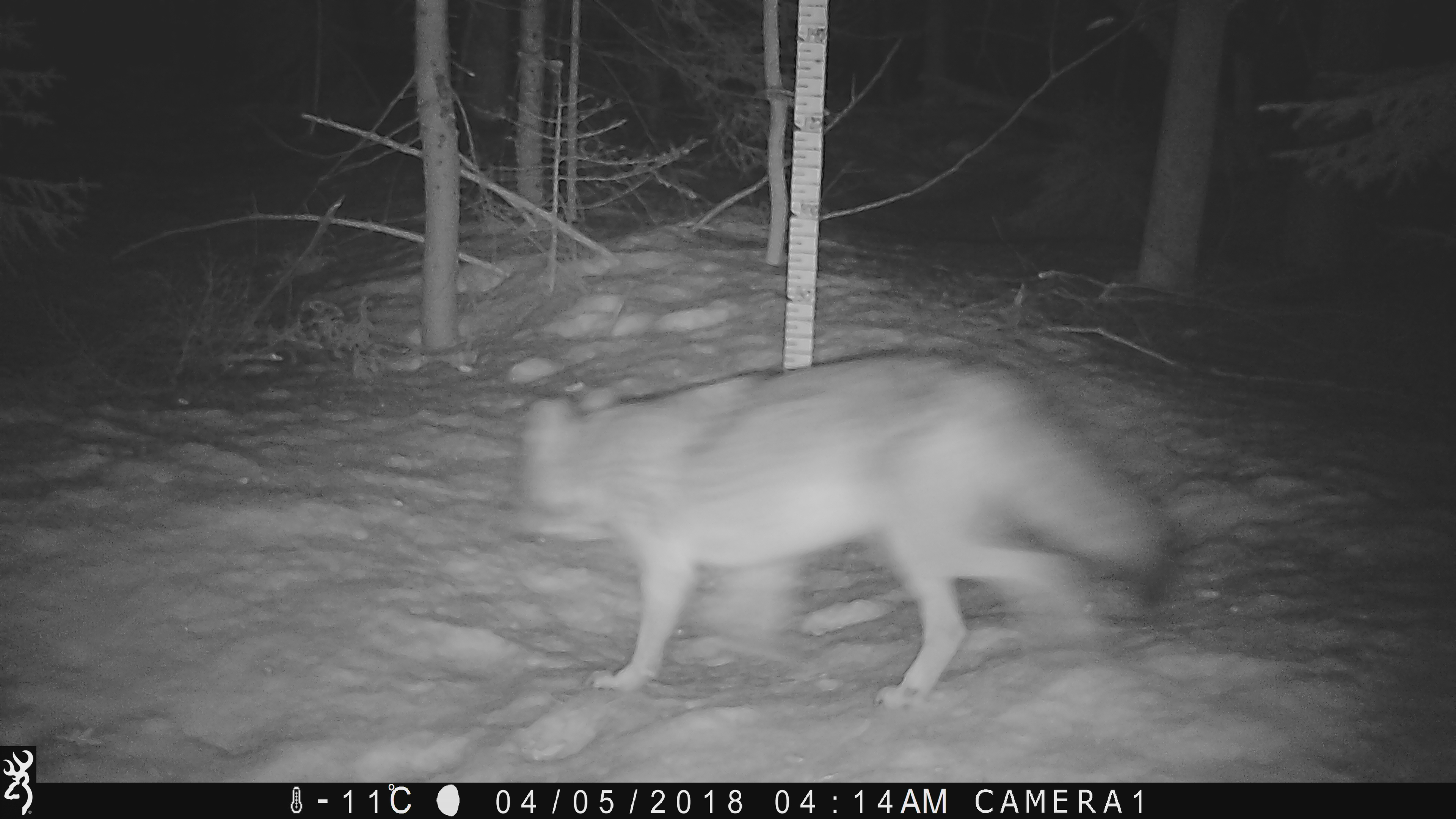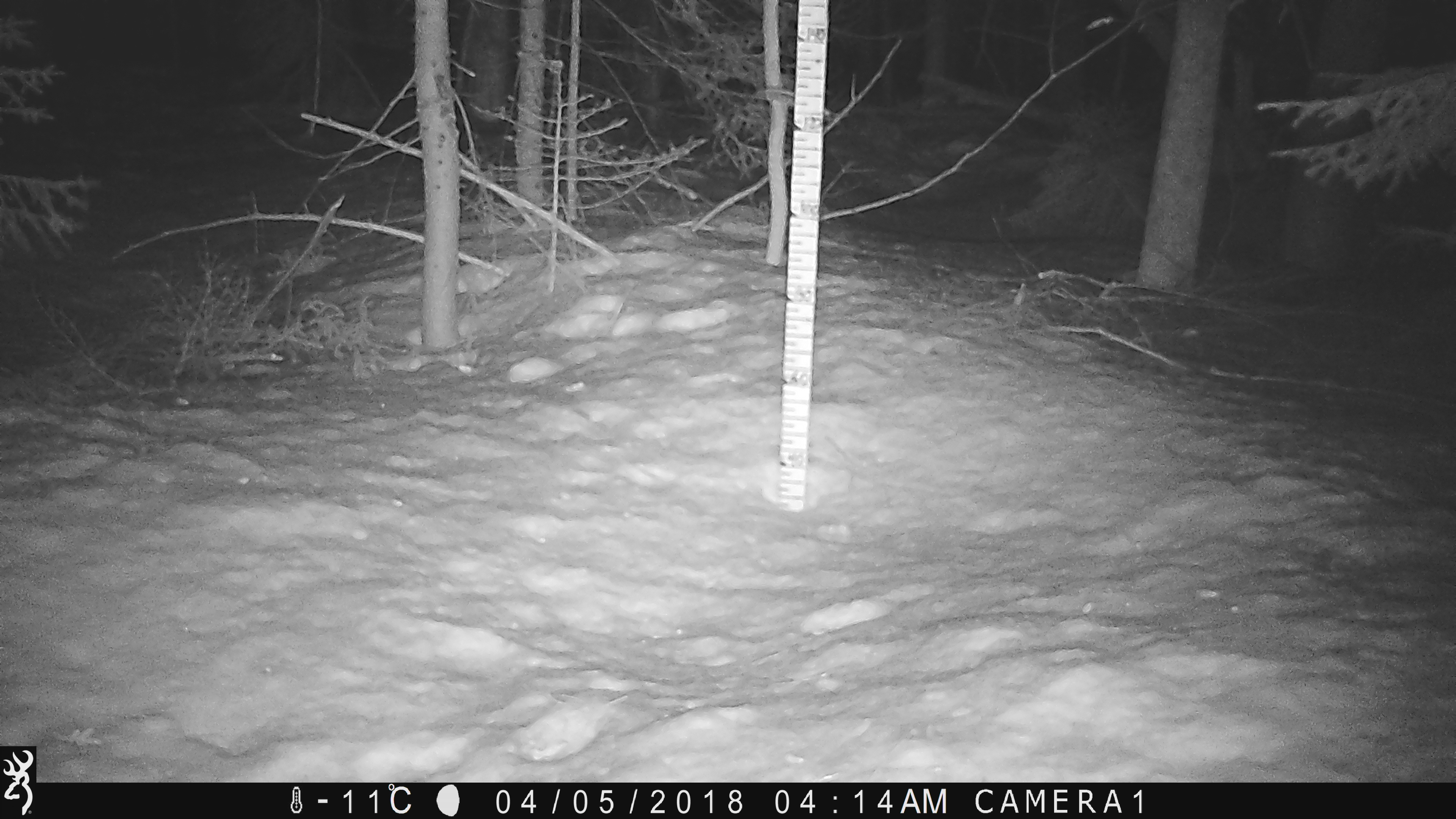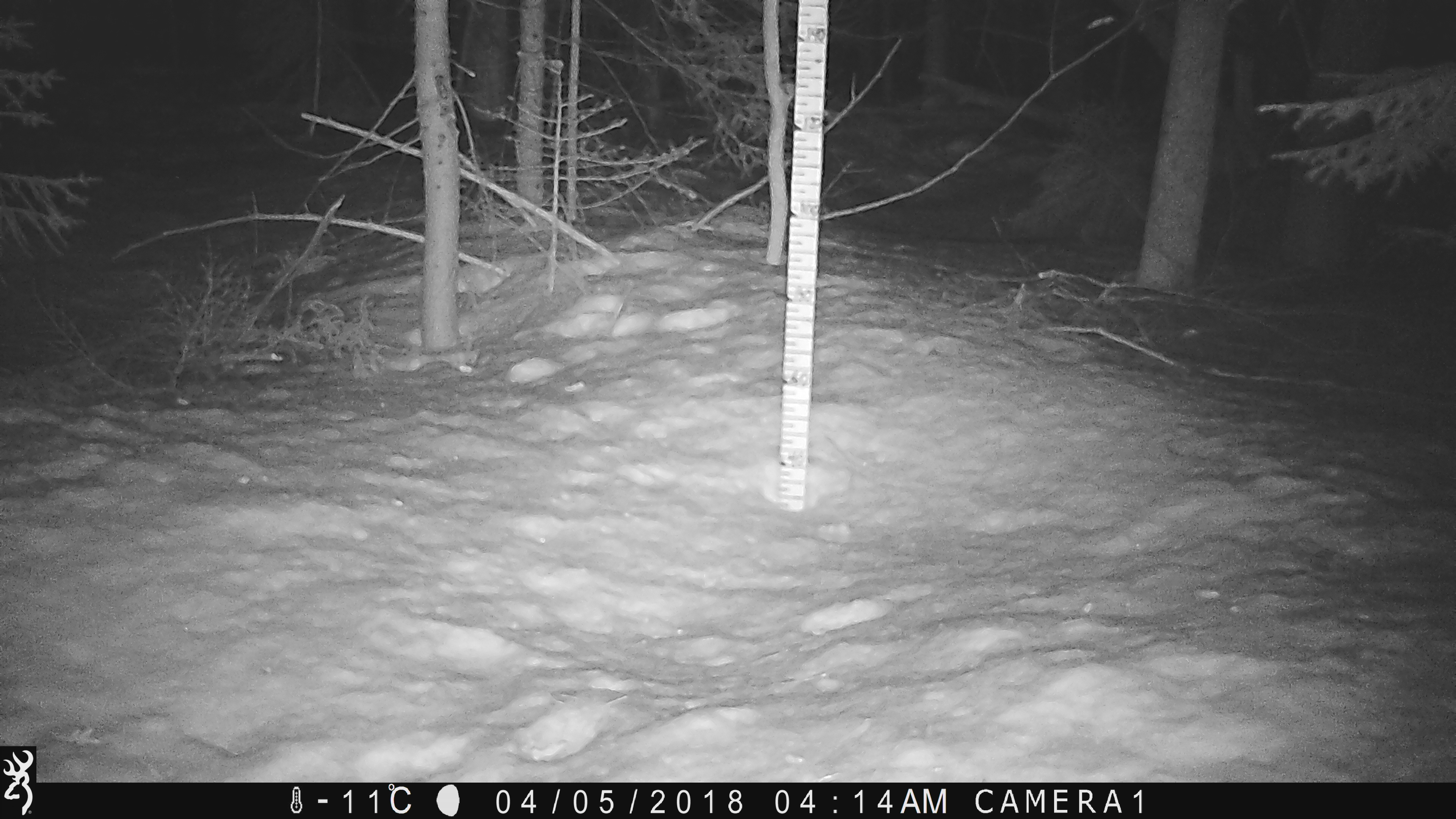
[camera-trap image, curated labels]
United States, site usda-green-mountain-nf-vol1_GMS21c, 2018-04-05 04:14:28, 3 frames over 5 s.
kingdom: Animalia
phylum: Chordata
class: Mammalia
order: Carnivora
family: Canidae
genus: Canis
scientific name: Canis latrans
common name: coyote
Coyote (Canis latrans).